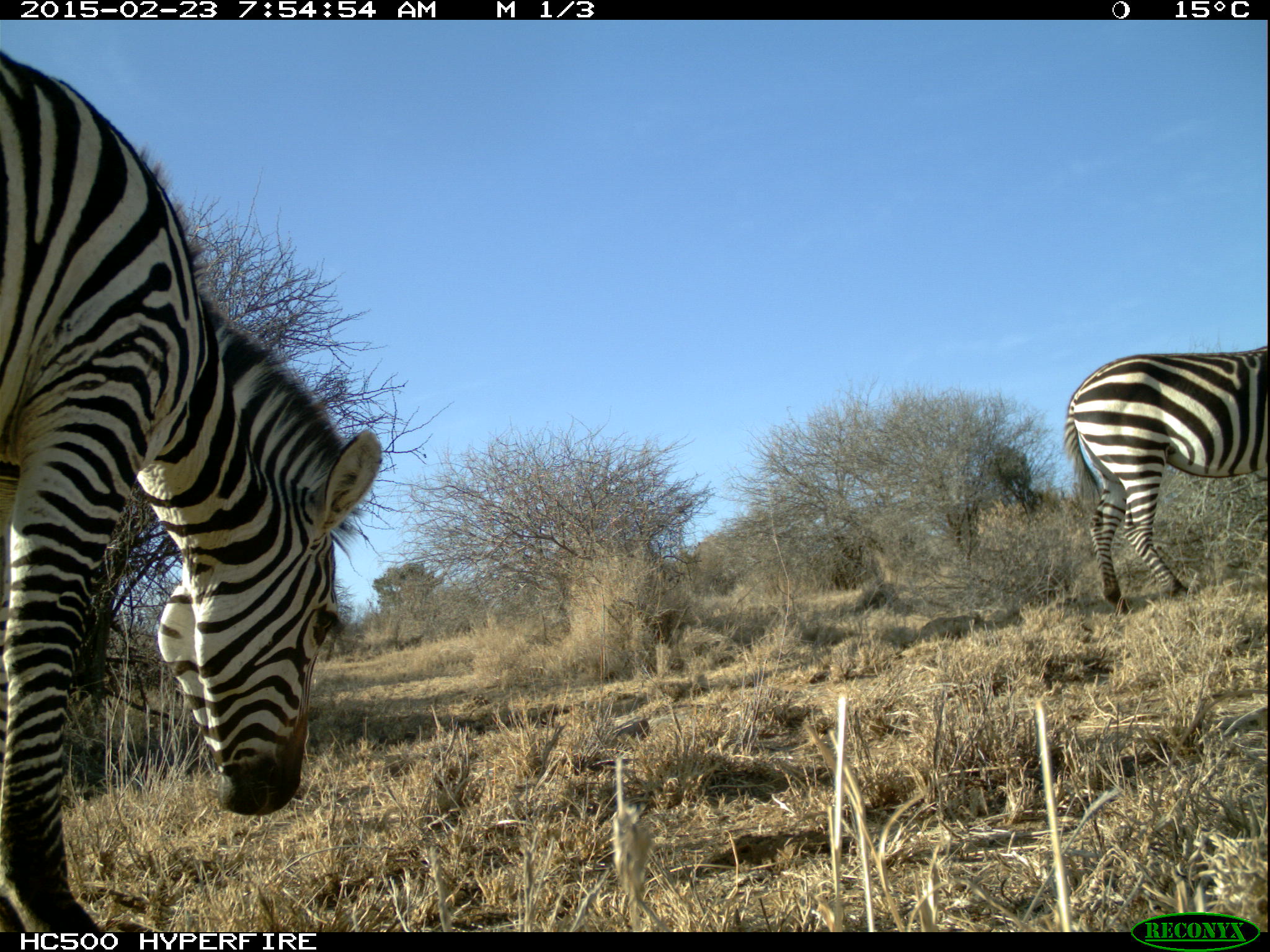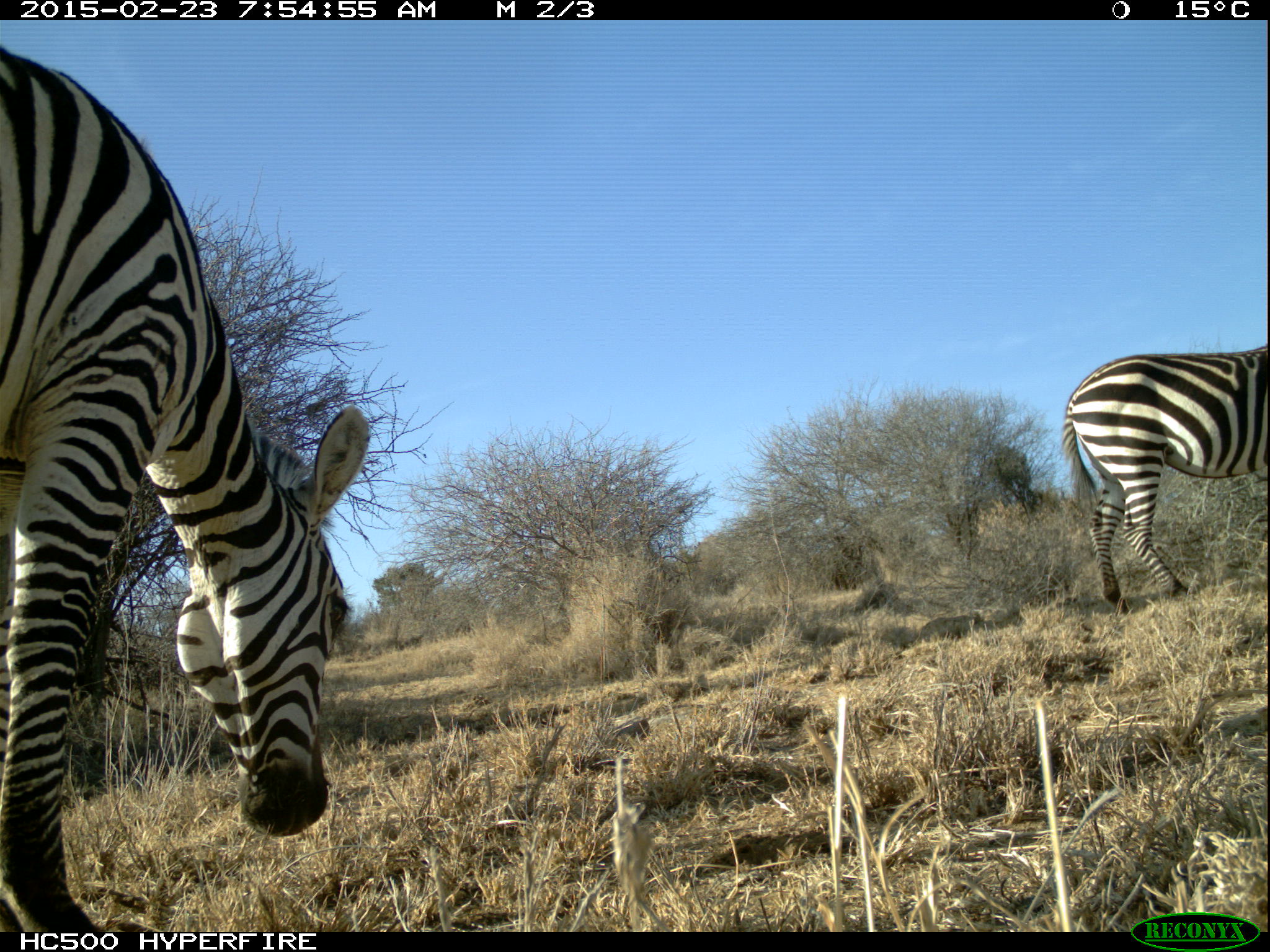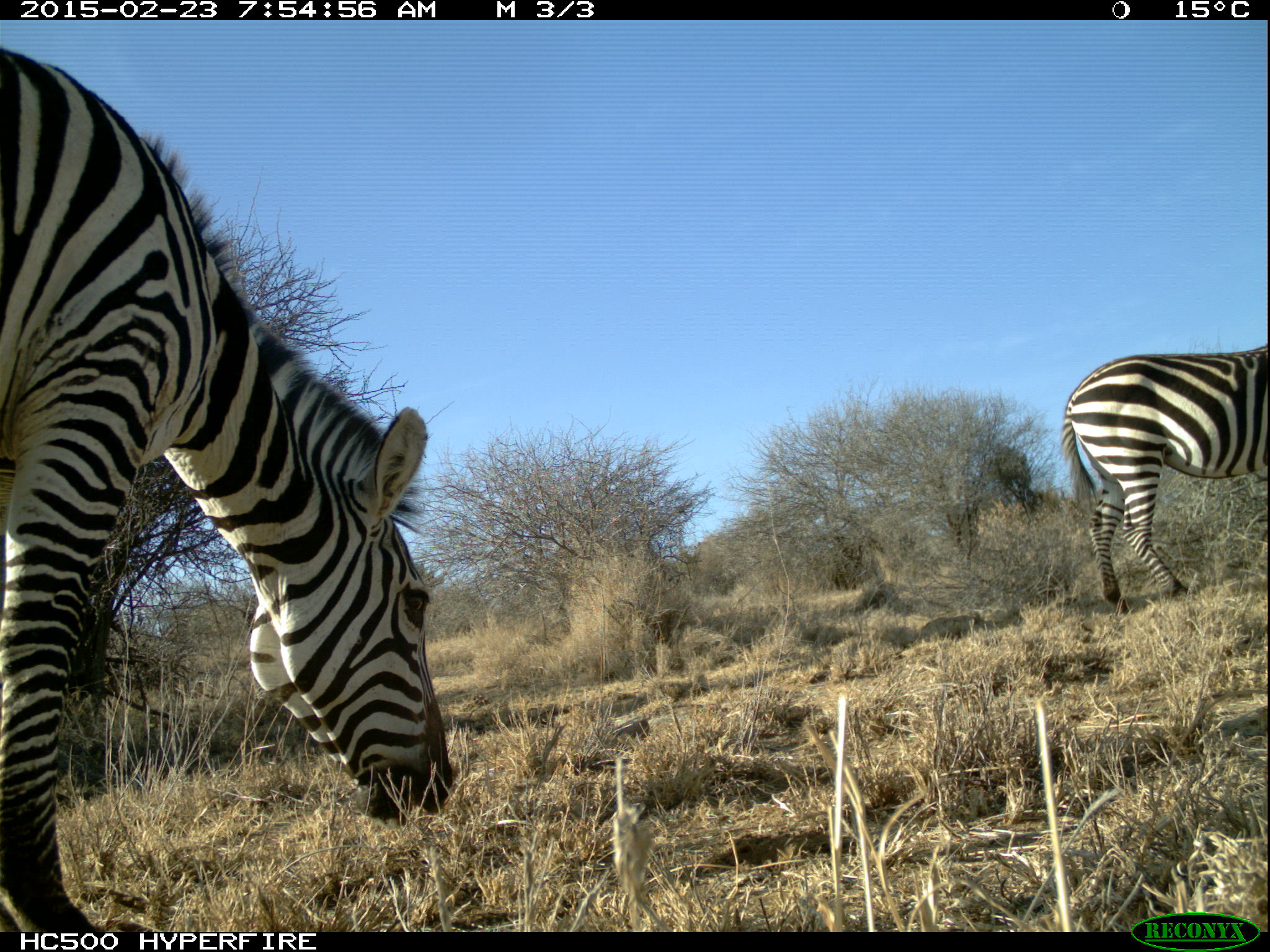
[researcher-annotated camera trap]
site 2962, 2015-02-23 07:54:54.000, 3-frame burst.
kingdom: Animalia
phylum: Chordata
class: Mammalia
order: Perissodactyla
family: Equidae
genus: Equus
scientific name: Equus quagga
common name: plains zebra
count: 6